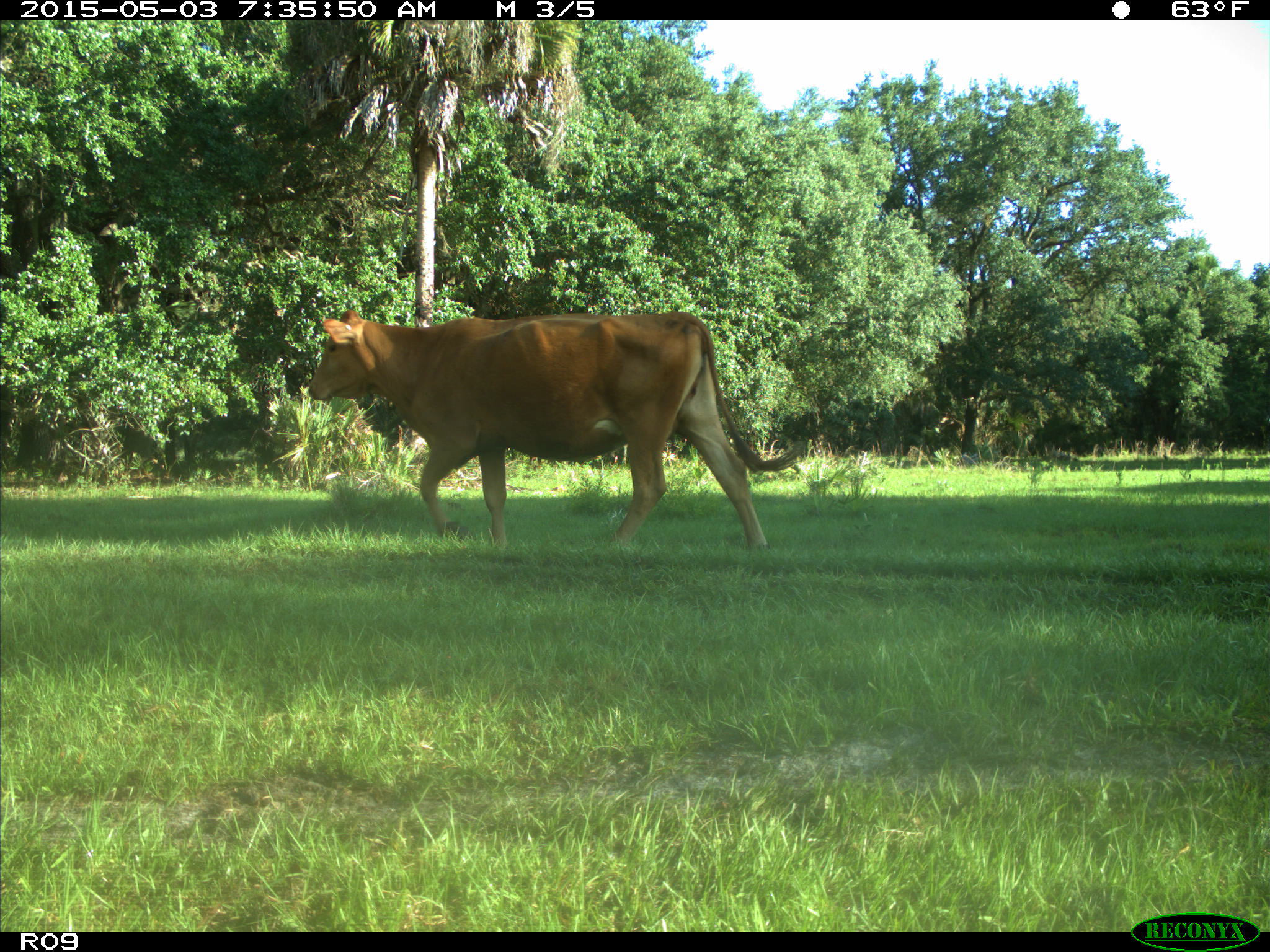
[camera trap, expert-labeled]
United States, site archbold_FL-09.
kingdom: Animalia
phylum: Chordata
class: Mammalia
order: Artiodactyla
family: Bovidae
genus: Bos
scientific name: Bos taurus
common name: domestic cow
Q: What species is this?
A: Bos taurus (domestic cow).